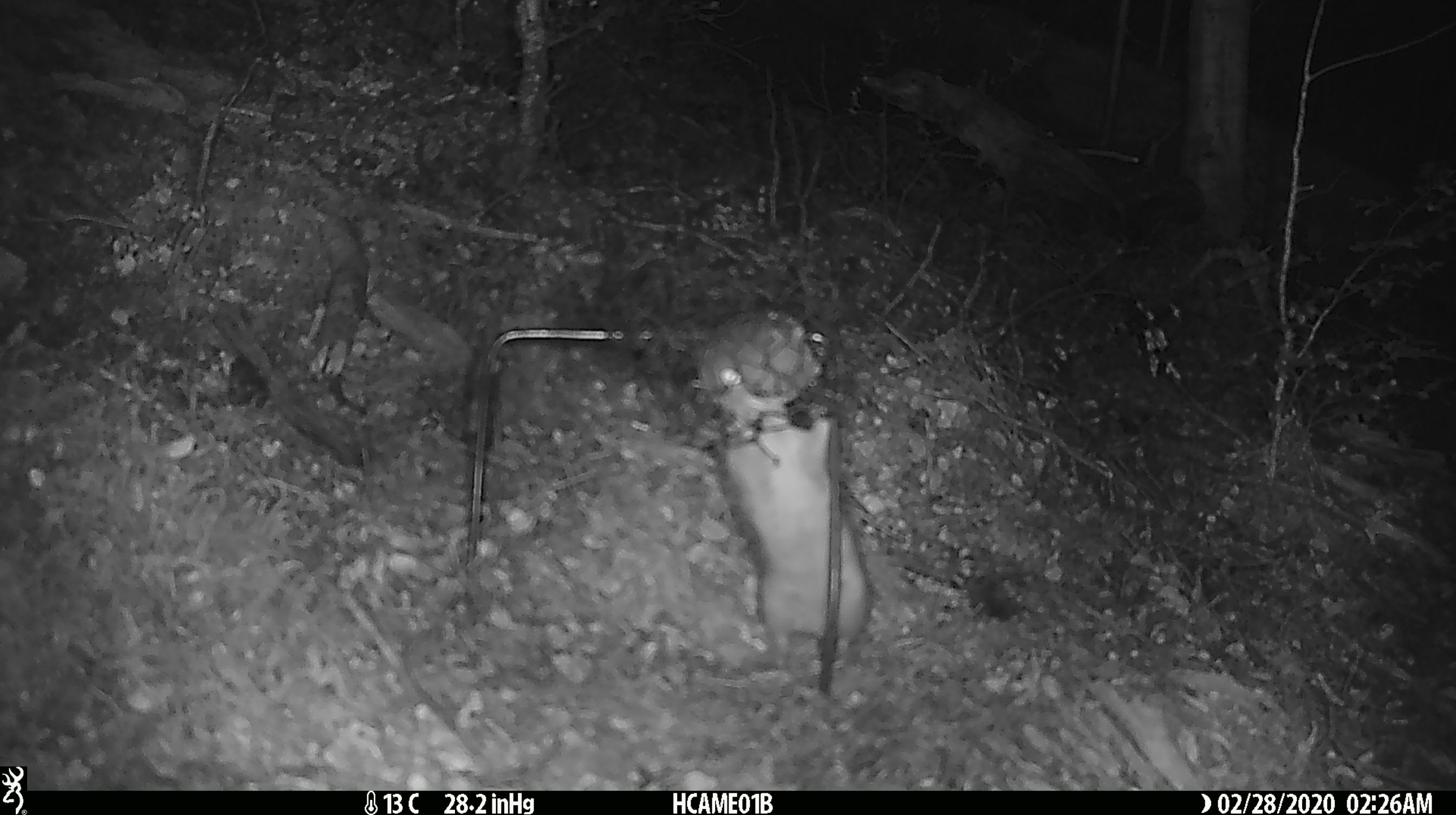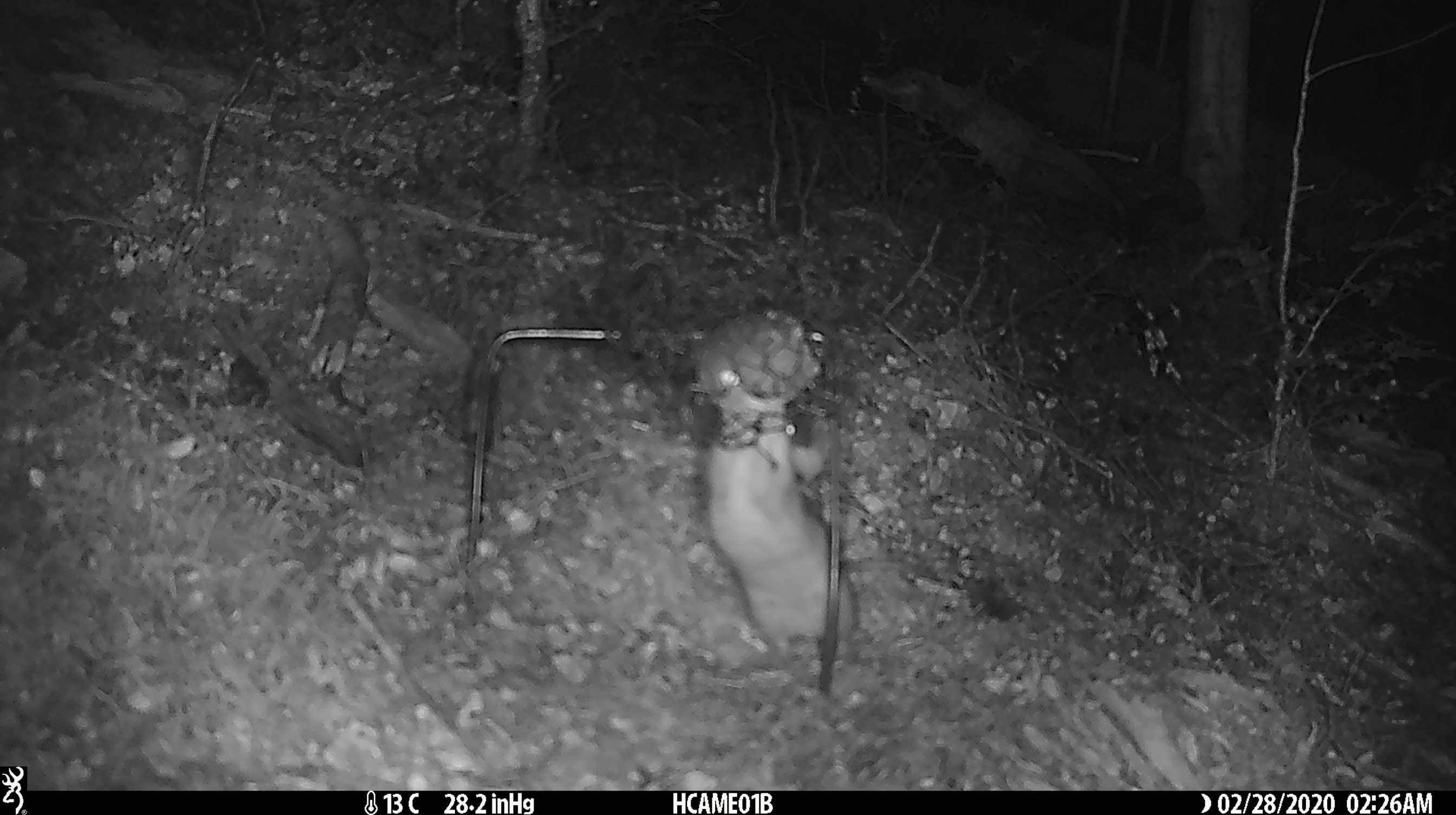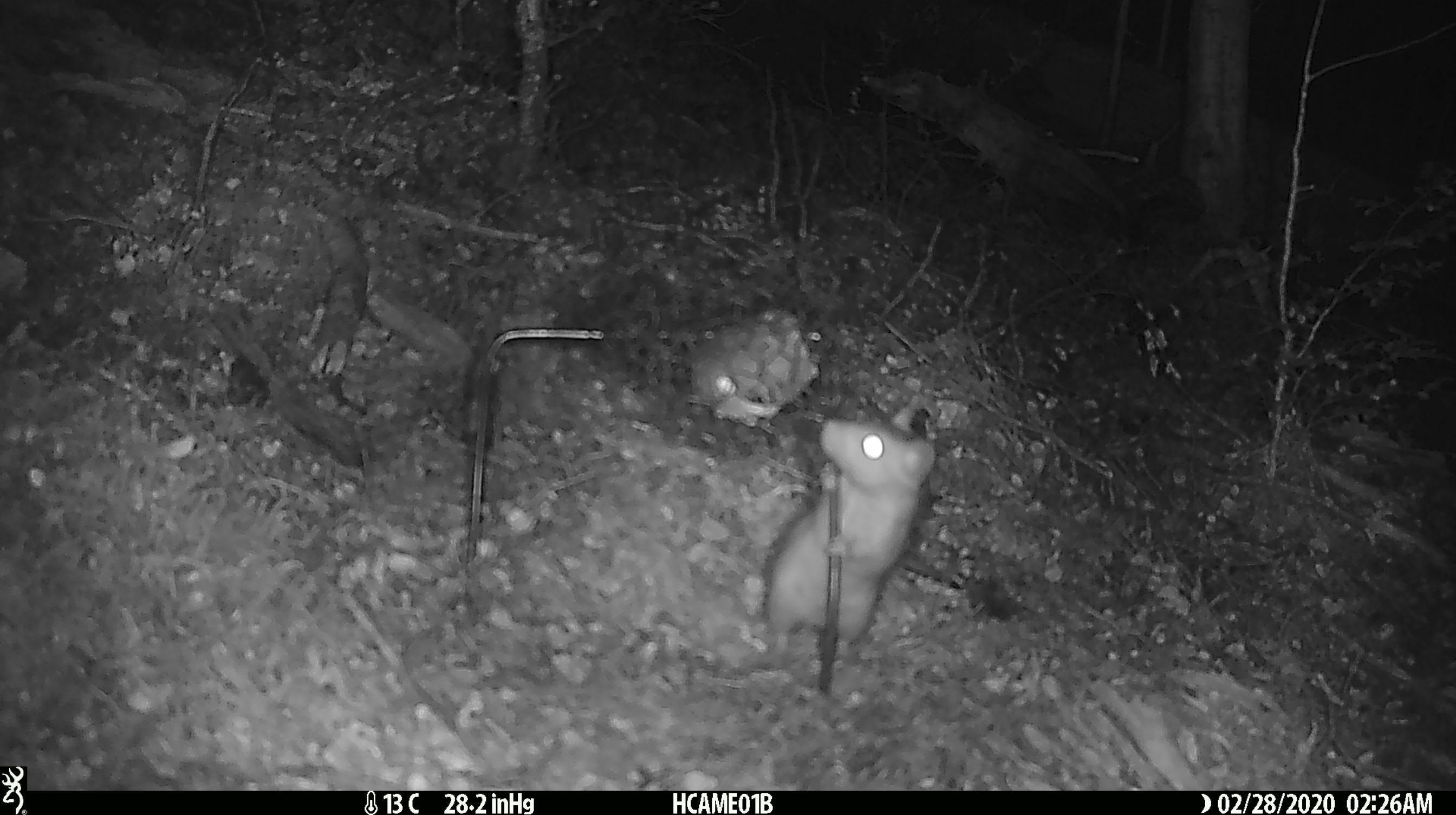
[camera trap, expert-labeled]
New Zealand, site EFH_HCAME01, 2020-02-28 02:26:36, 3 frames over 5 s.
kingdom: Animalia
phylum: Chordata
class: Mammalia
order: Rodentia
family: Muridae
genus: Rattus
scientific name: Rattus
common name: rat